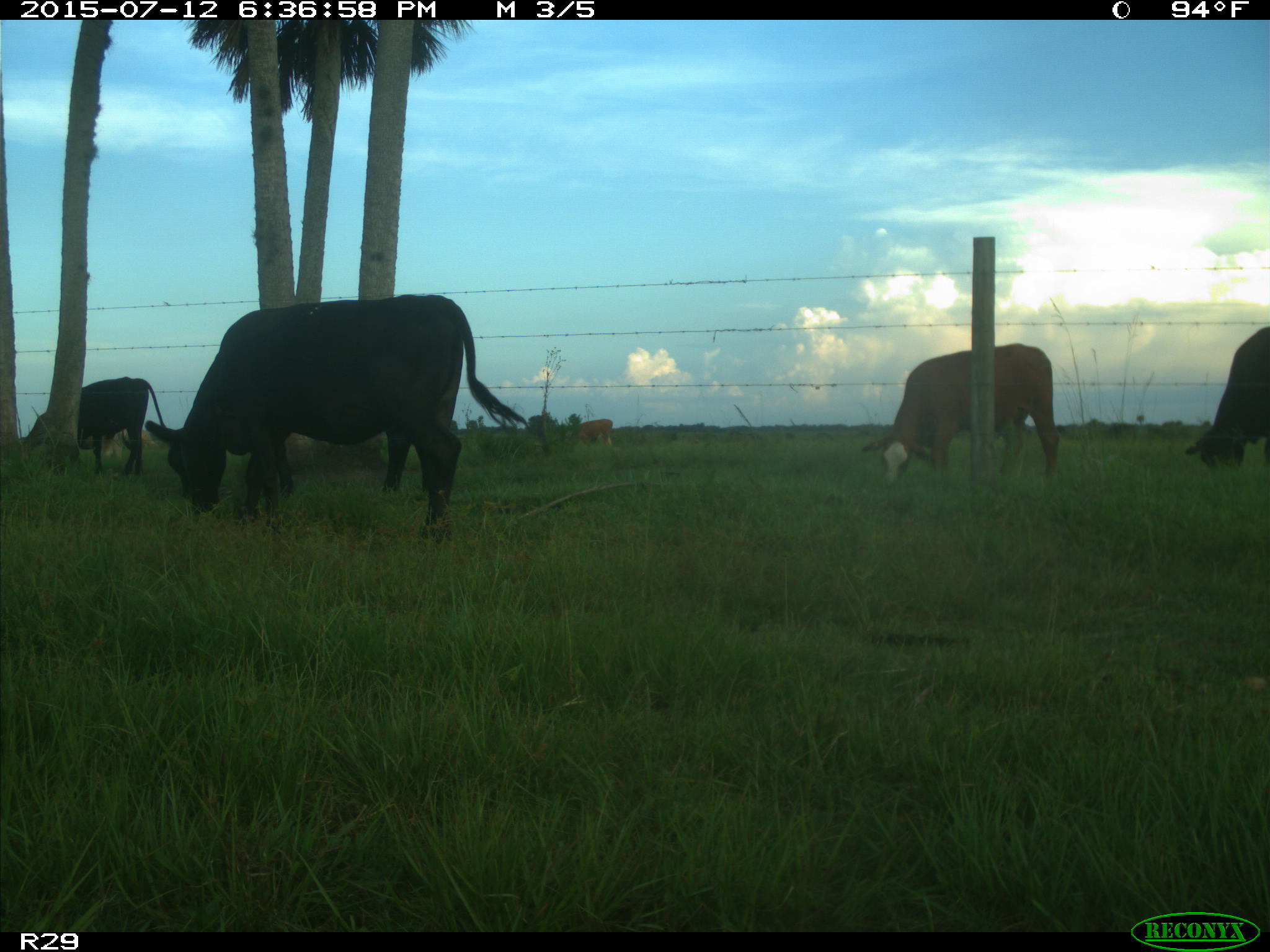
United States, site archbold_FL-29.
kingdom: Animalia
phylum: Chordata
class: Mammalia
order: Artiodactyla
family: Bovidae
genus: Bos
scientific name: Bos taurus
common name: domestic cow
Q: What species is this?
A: Bos taurus (domestic cow).